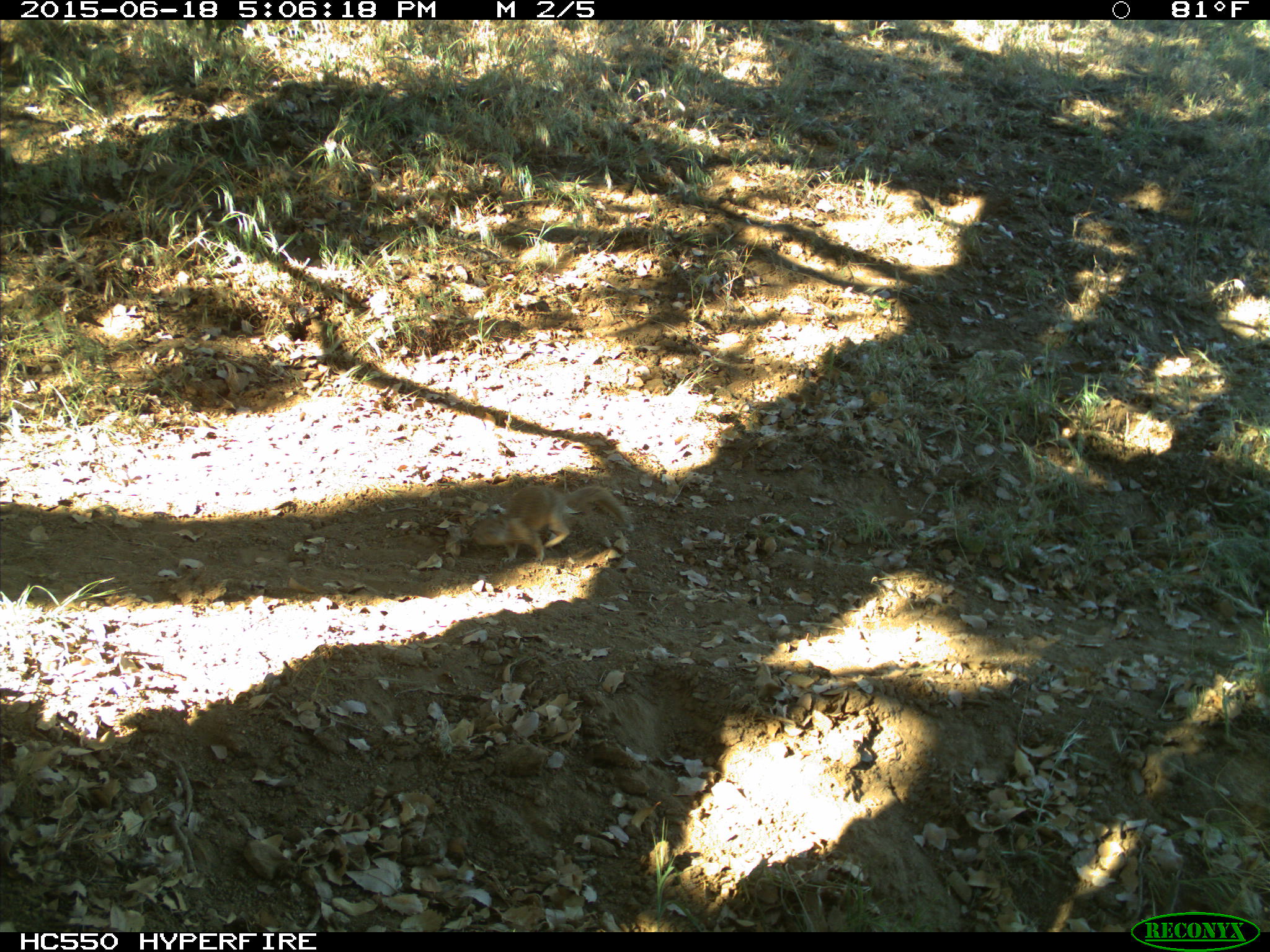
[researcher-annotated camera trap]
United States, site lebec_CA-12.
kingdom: Animalia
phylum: Chordata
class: Mammalia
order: Rodentia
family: Sciuridae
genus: Otospermophilus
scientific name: Otospermophilus beecheyi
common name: california ground squirrel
Otospermophilus beecheyi (california ground squirrel).